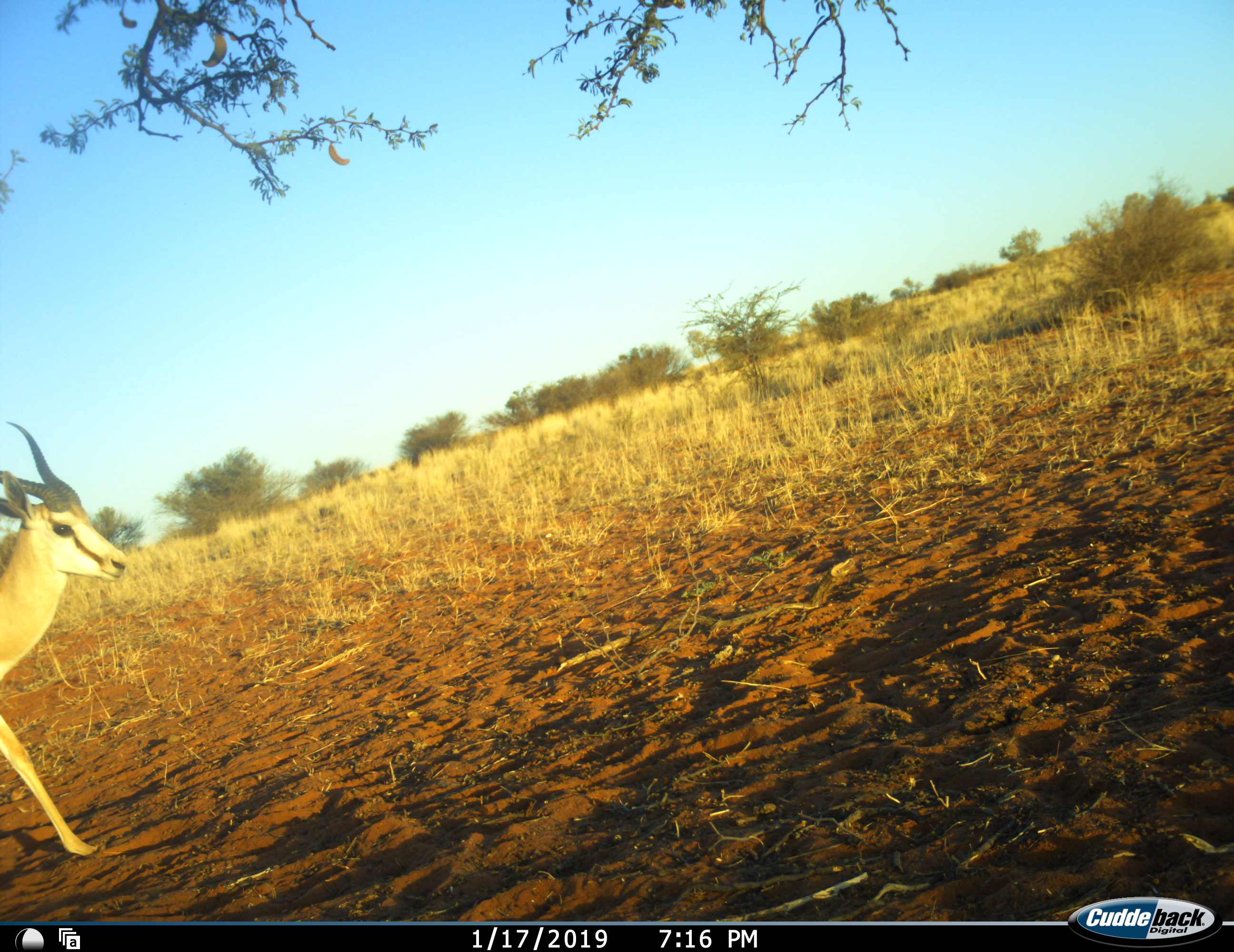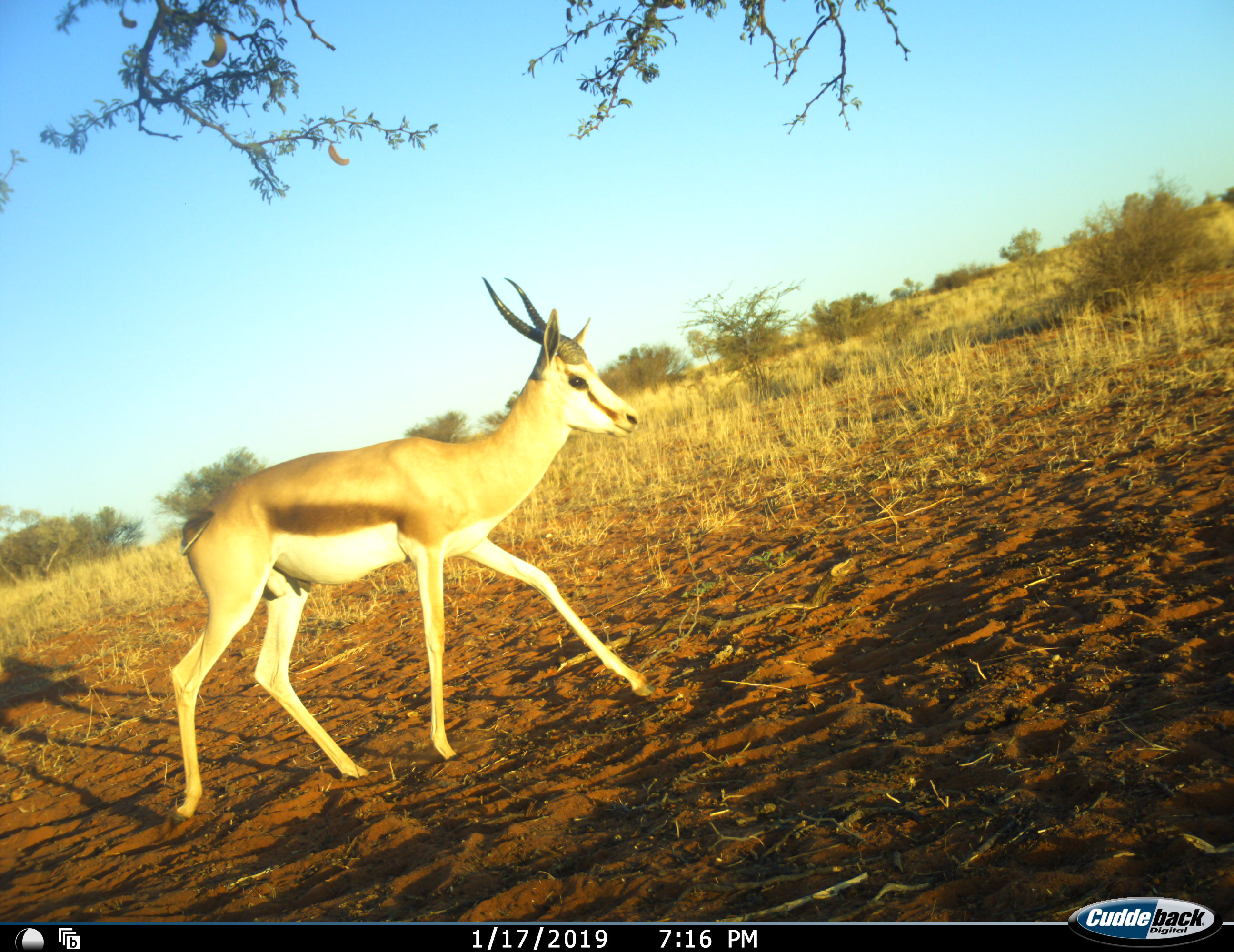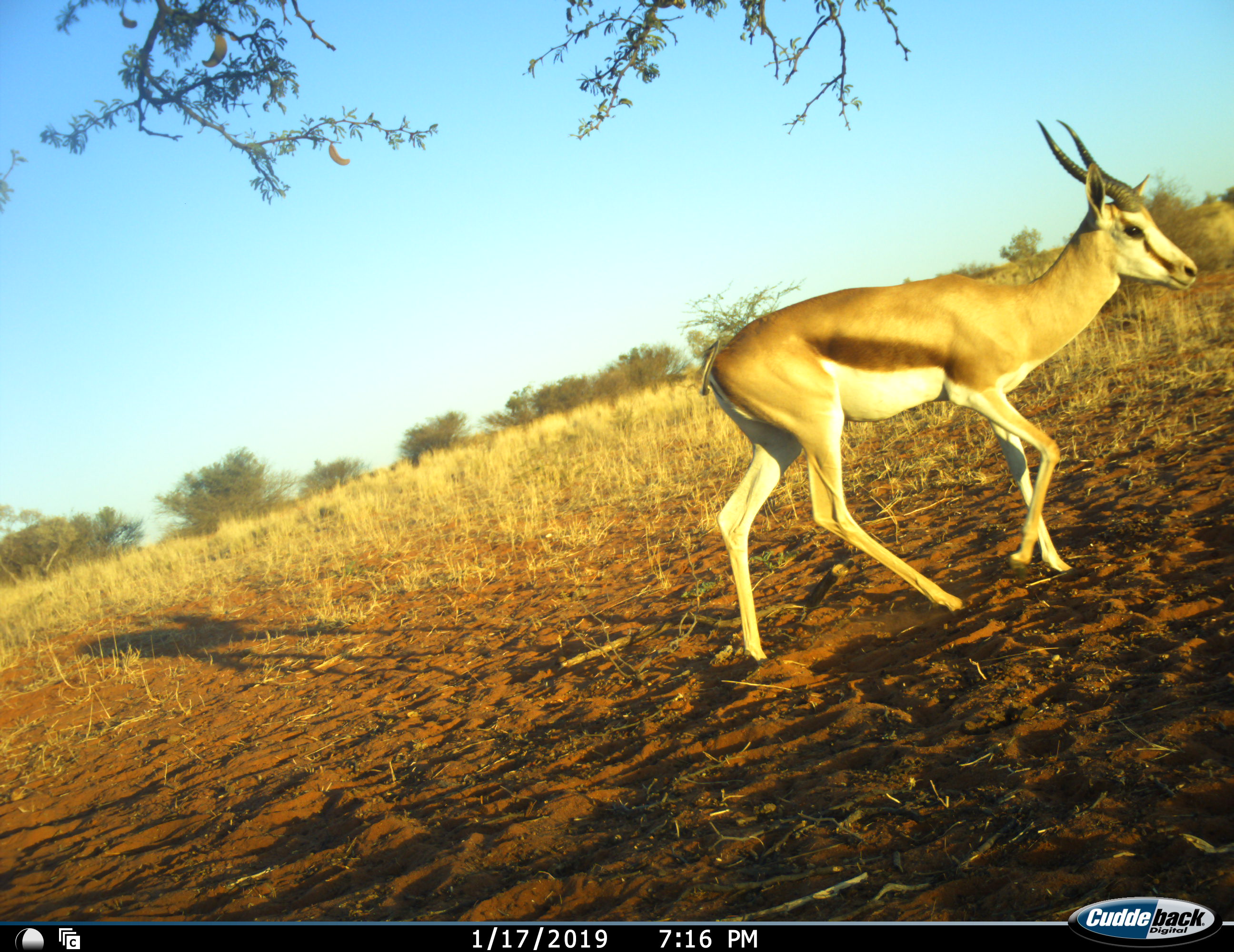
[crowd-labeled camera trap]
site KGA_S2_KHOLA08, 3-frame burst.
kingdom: Animalia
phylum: Chordata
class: Mammalia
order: Artiodactyla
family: Bovidae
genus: Antidorcas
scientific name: Antidorcas marsupialis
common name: springbok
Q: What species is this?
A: Springbok (Antidorcas marsupialis).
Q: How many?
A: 1.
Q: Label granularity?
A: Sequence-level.